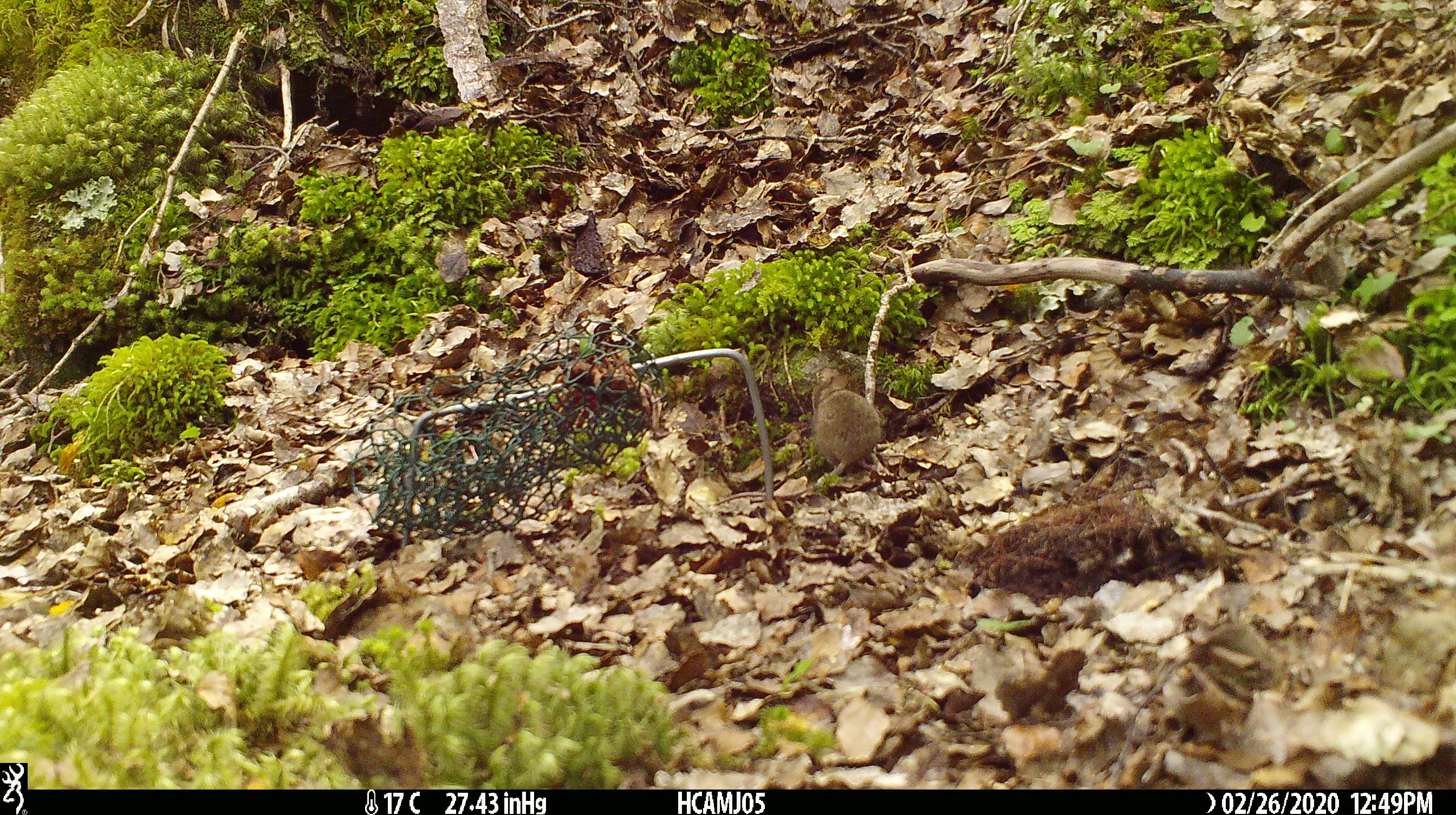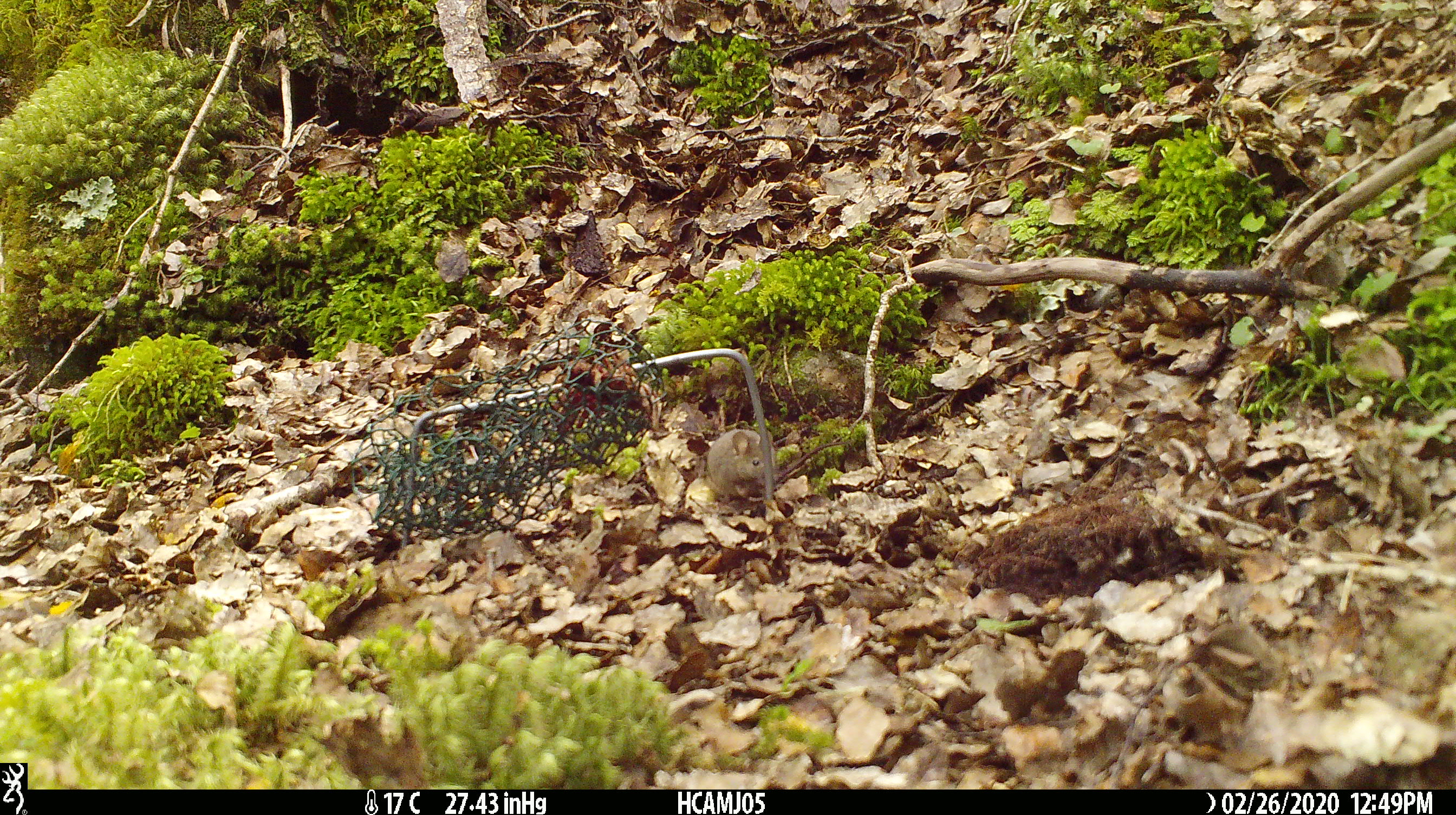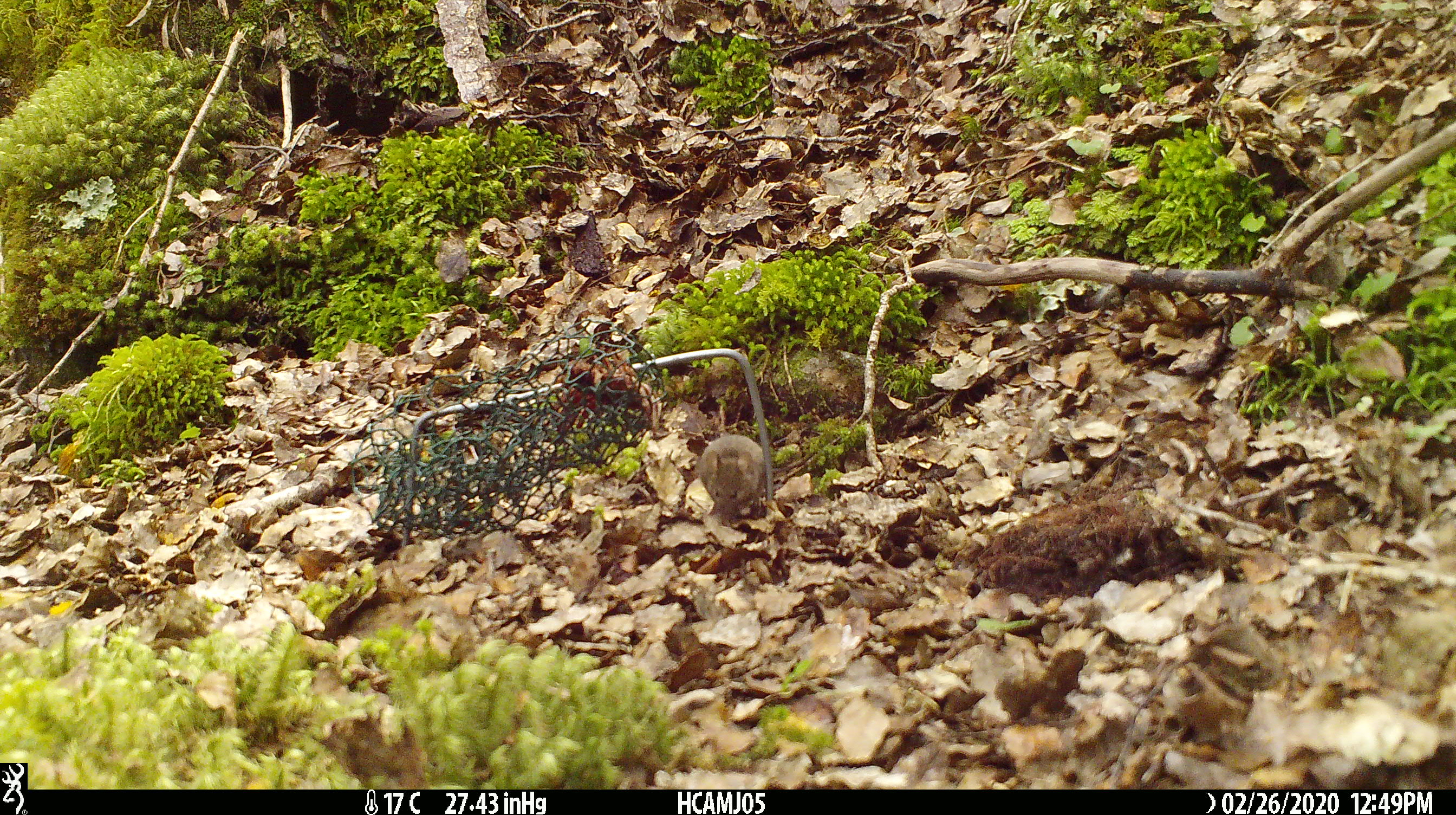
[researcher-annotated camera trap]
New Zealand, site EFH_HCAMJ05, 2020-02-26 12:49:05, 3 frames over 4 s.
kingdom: Animalia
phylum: Chordata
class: Mammalia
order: Rodentia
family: Muridae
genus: Mus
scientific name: Mus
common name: mouse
Mouse (Mus).